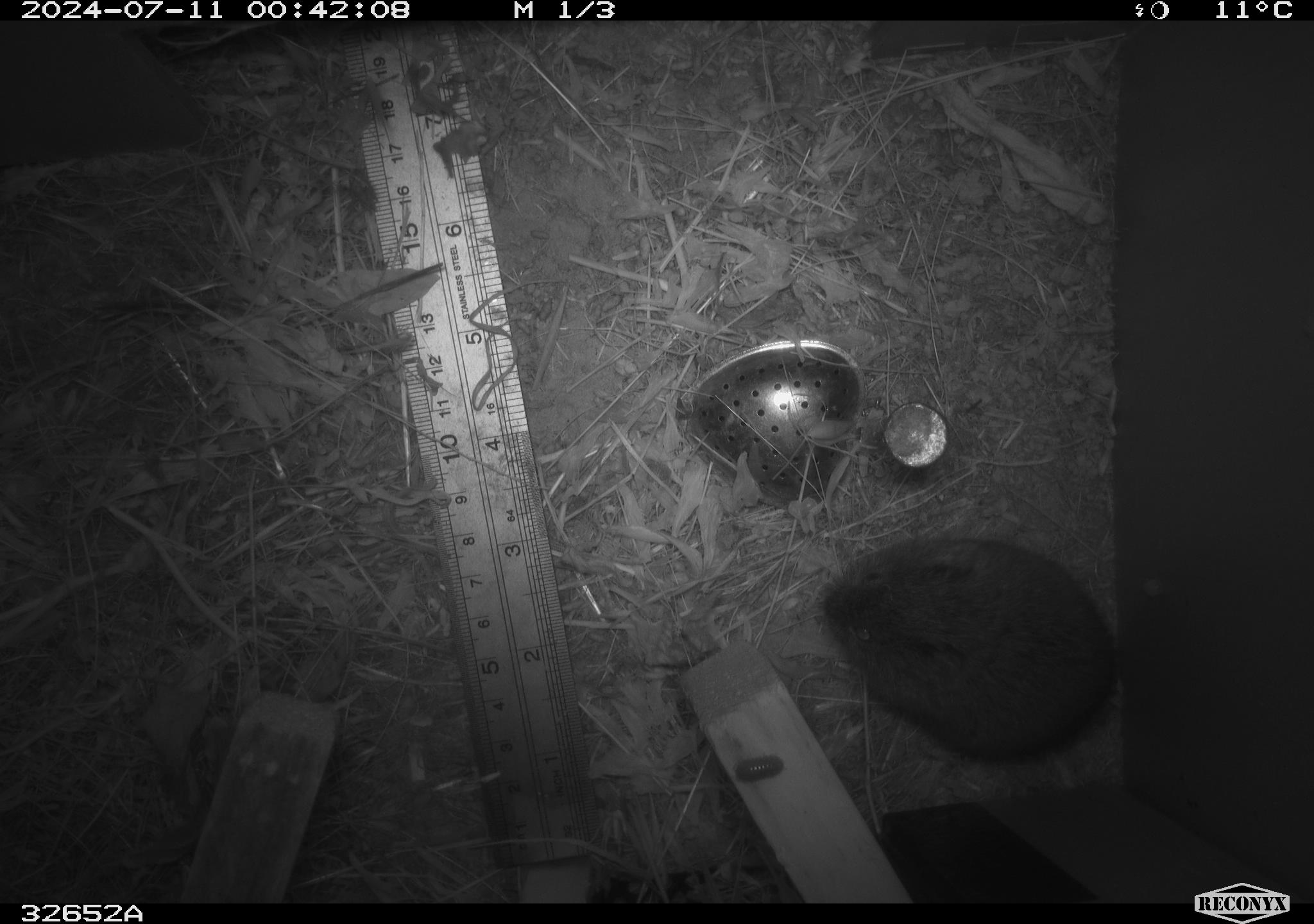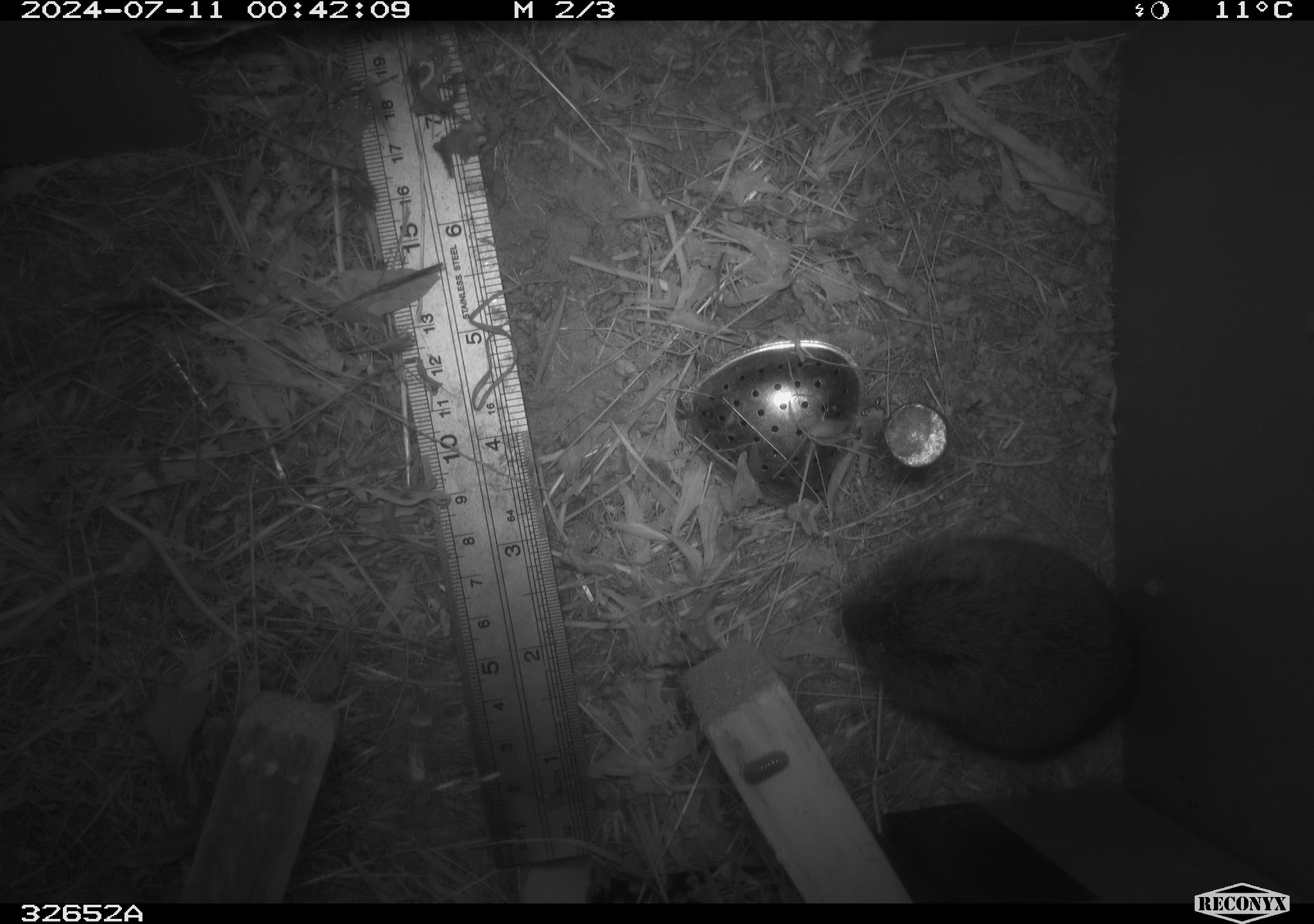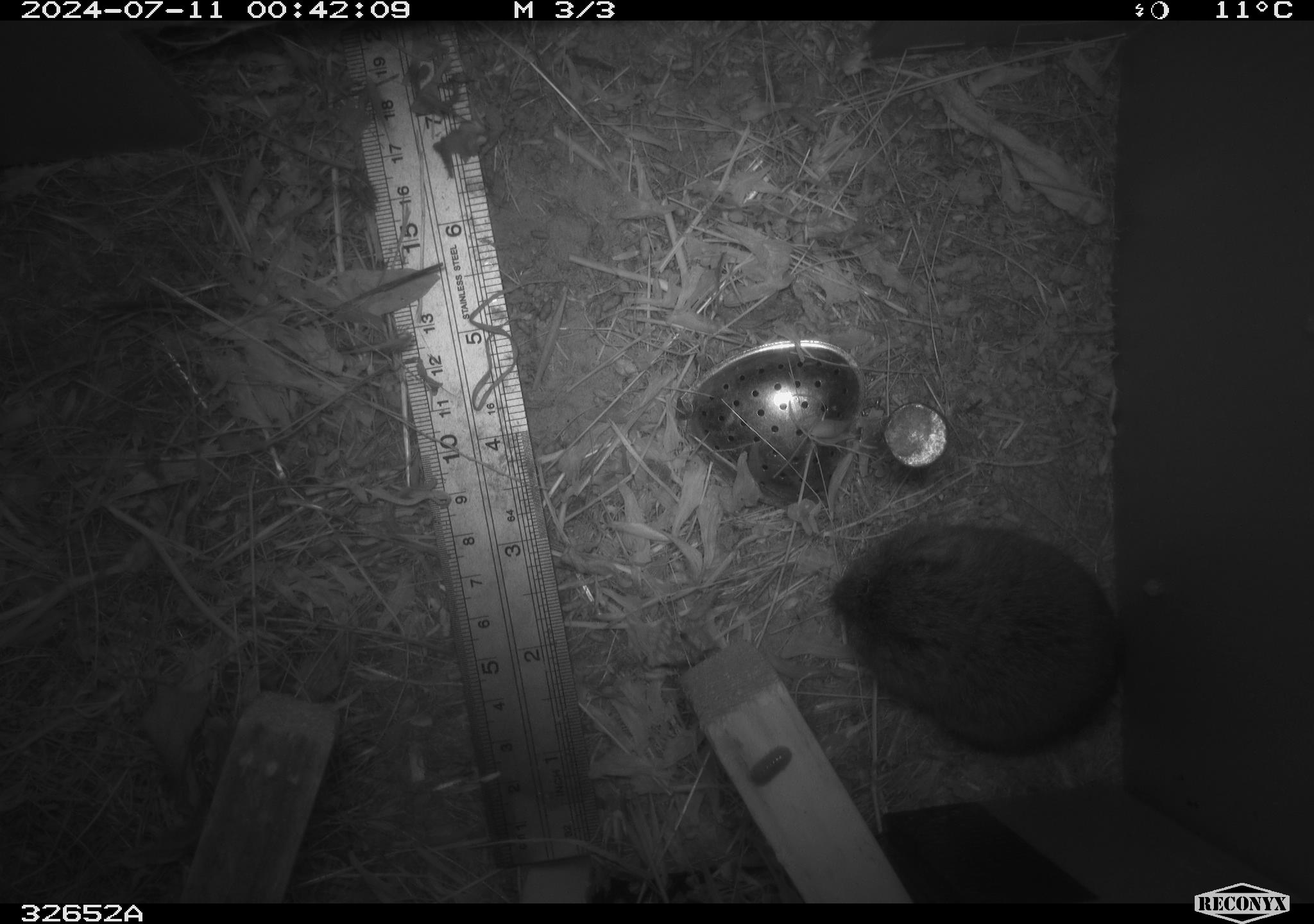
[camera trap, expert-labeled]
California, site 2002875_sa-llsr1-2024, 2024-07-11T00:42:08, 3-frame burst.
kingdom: Animalia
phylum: Chordata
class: Mammalia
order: Rodentia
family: Cricetidae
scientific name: Arvicolinae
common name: voles, lemmings, and muskrats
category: arvicolinae subfamily